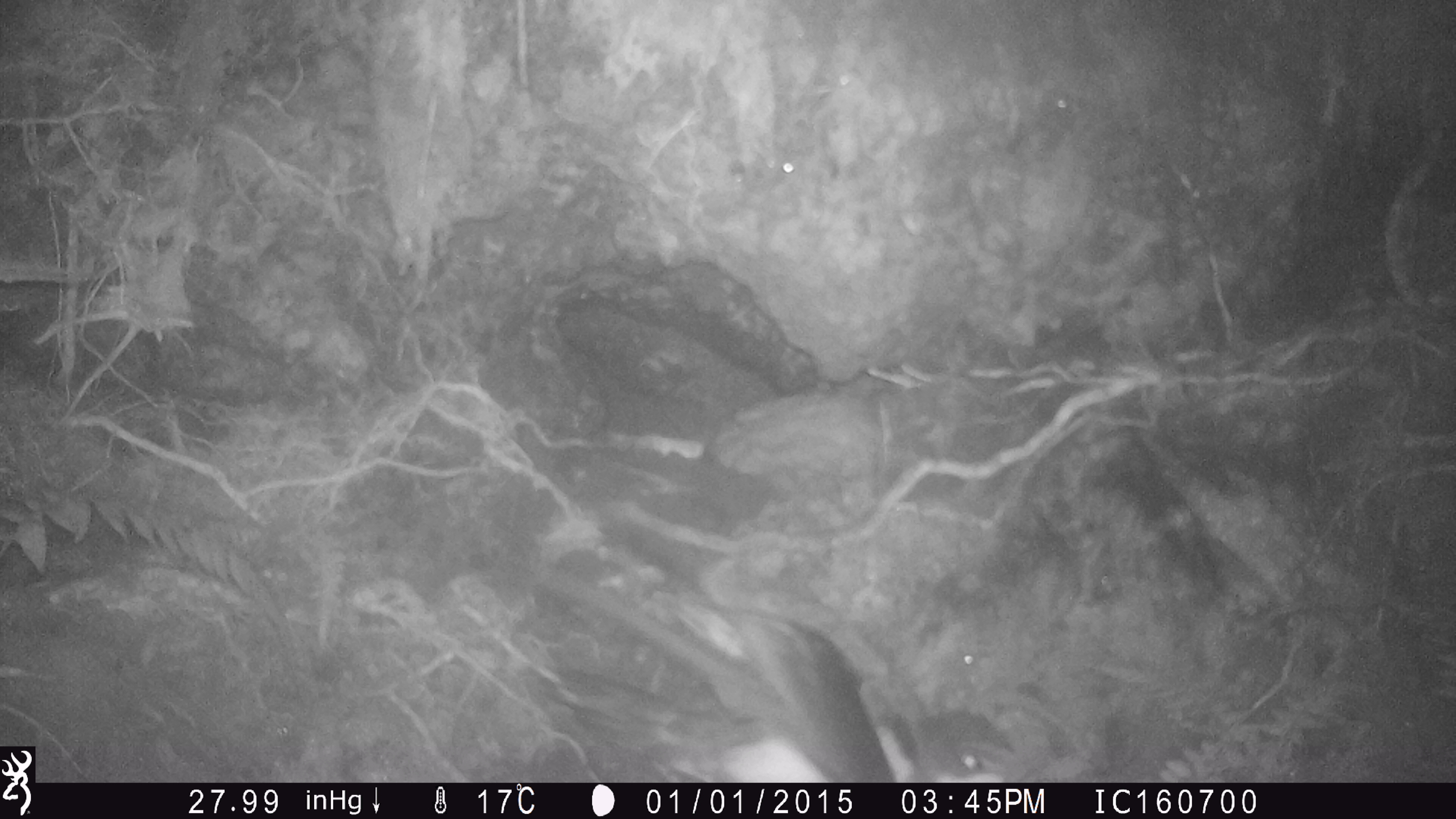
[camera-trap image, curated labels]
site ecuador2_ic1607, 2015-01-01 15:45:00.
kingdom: Animalia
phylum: Chordata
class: Aves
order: Procellariiformes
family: Procellariidae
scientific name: Procellariidae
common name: petrel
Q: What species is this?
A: Petrel (Procellariidae).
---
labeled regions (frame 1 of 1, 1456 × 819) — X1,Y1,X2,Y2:
petrel: 487,516,1056,785